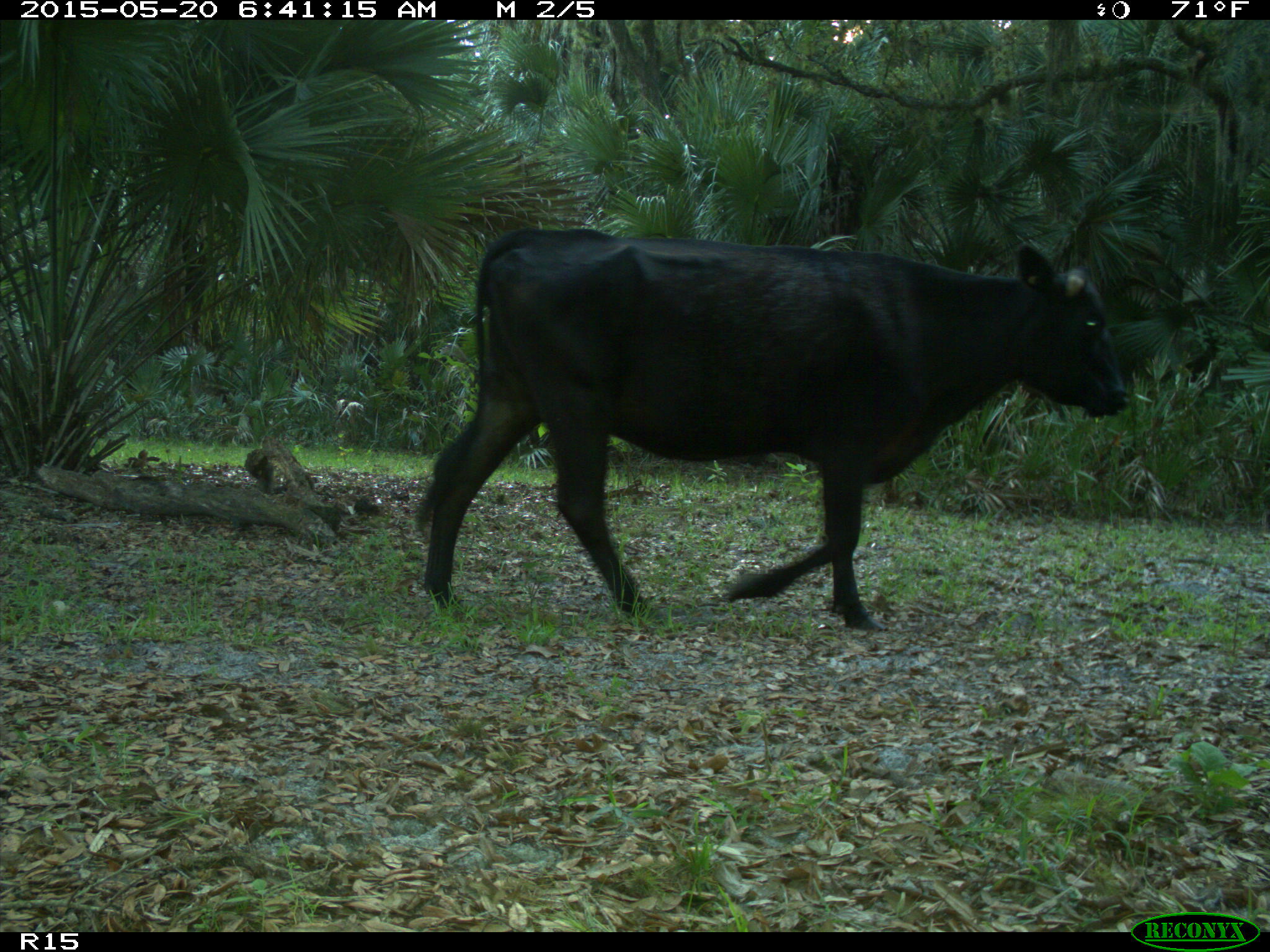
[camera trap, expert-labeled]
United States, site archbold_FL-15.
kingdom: Animalia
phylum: Chordata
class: Mammalia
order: Artiodactyla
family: Bovidae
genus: Bos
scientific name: Bos taurus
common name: domestic cow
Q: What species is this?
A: Bos taurus (domestic cow).